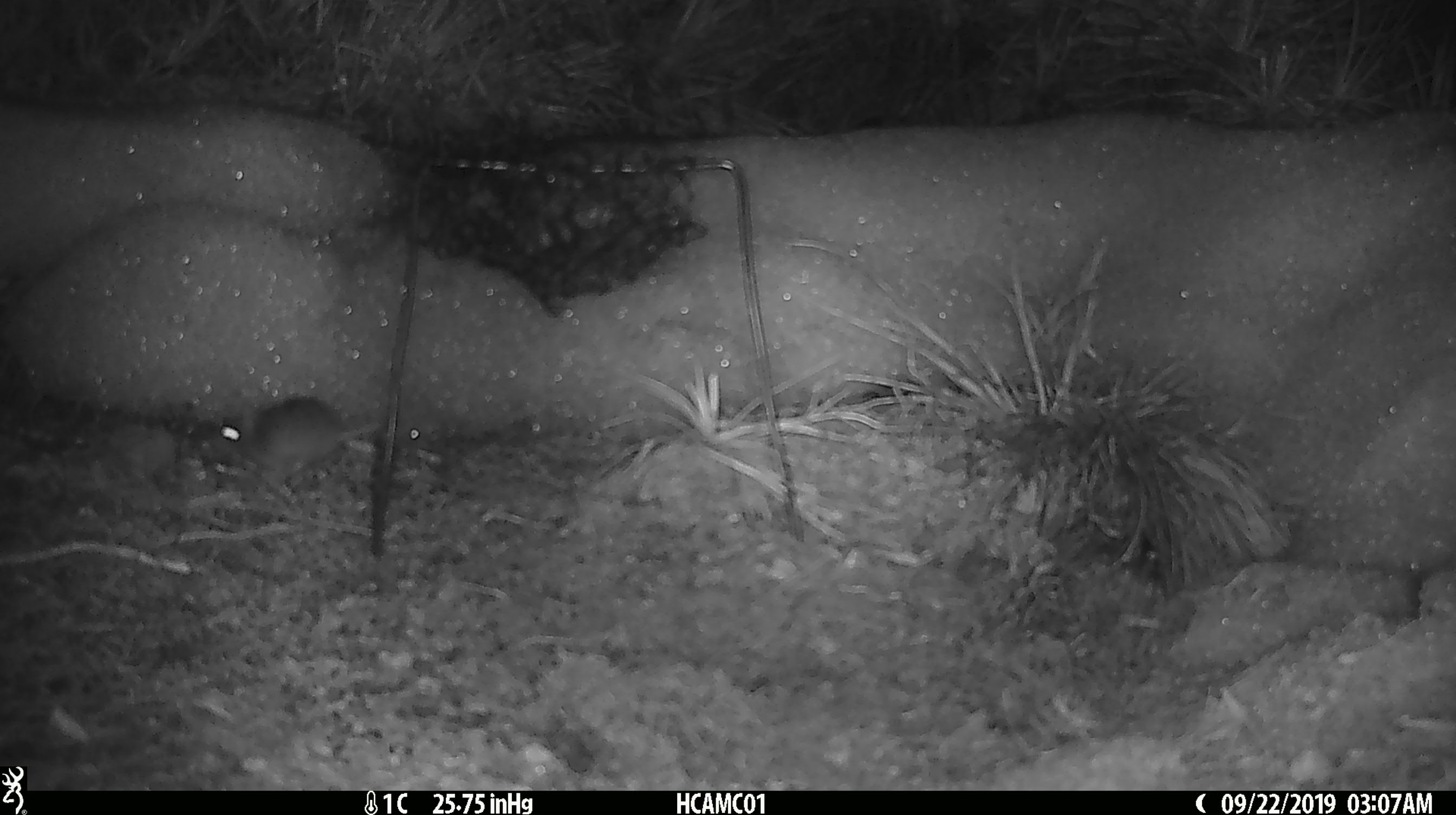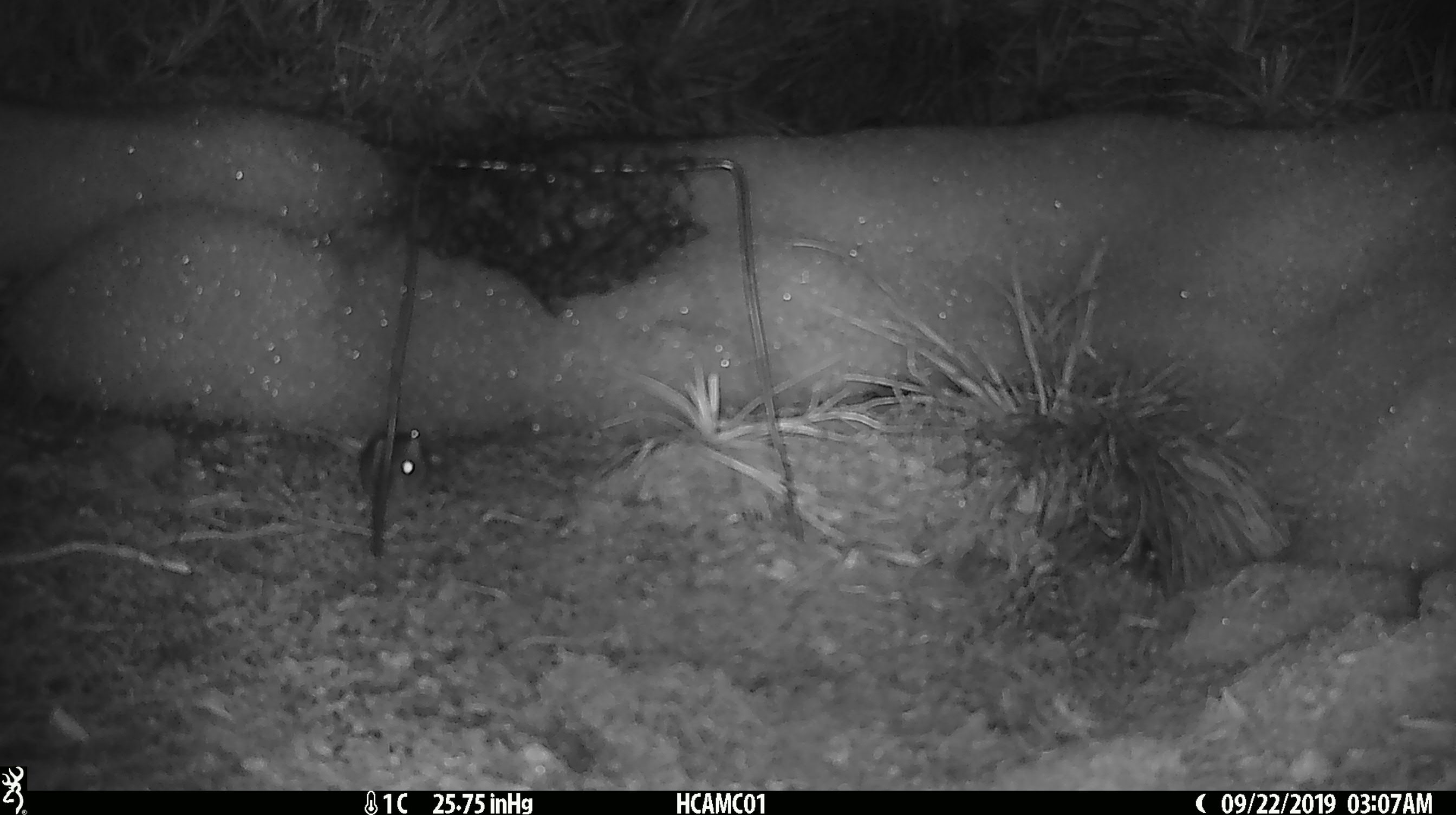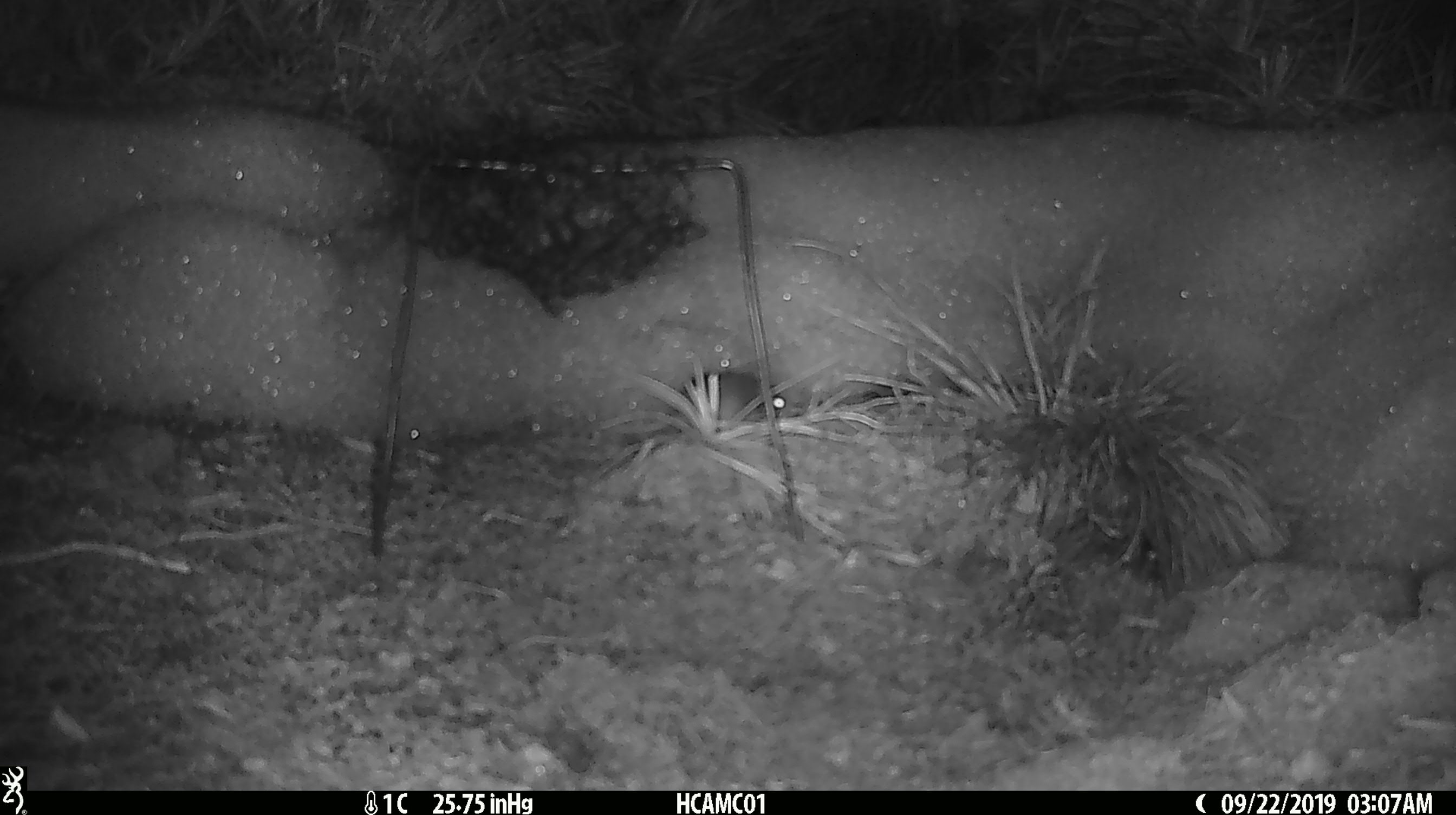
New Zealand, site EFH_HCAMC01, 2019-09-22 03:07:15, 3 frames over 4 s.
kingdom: Animalia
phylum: Chordata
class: Mammalia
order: Rodentia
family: Muridae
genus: Mus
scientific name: Mus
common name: mouse